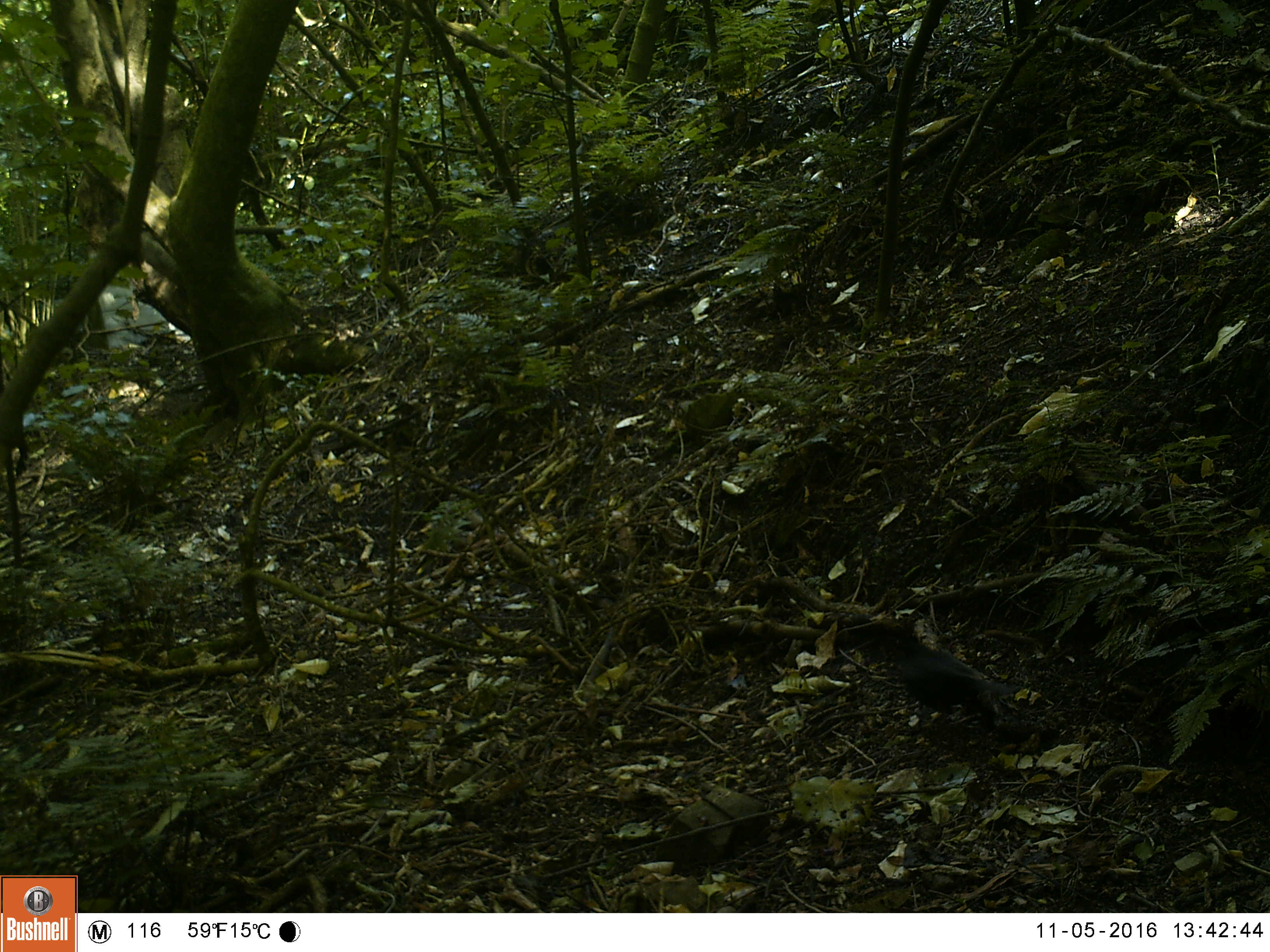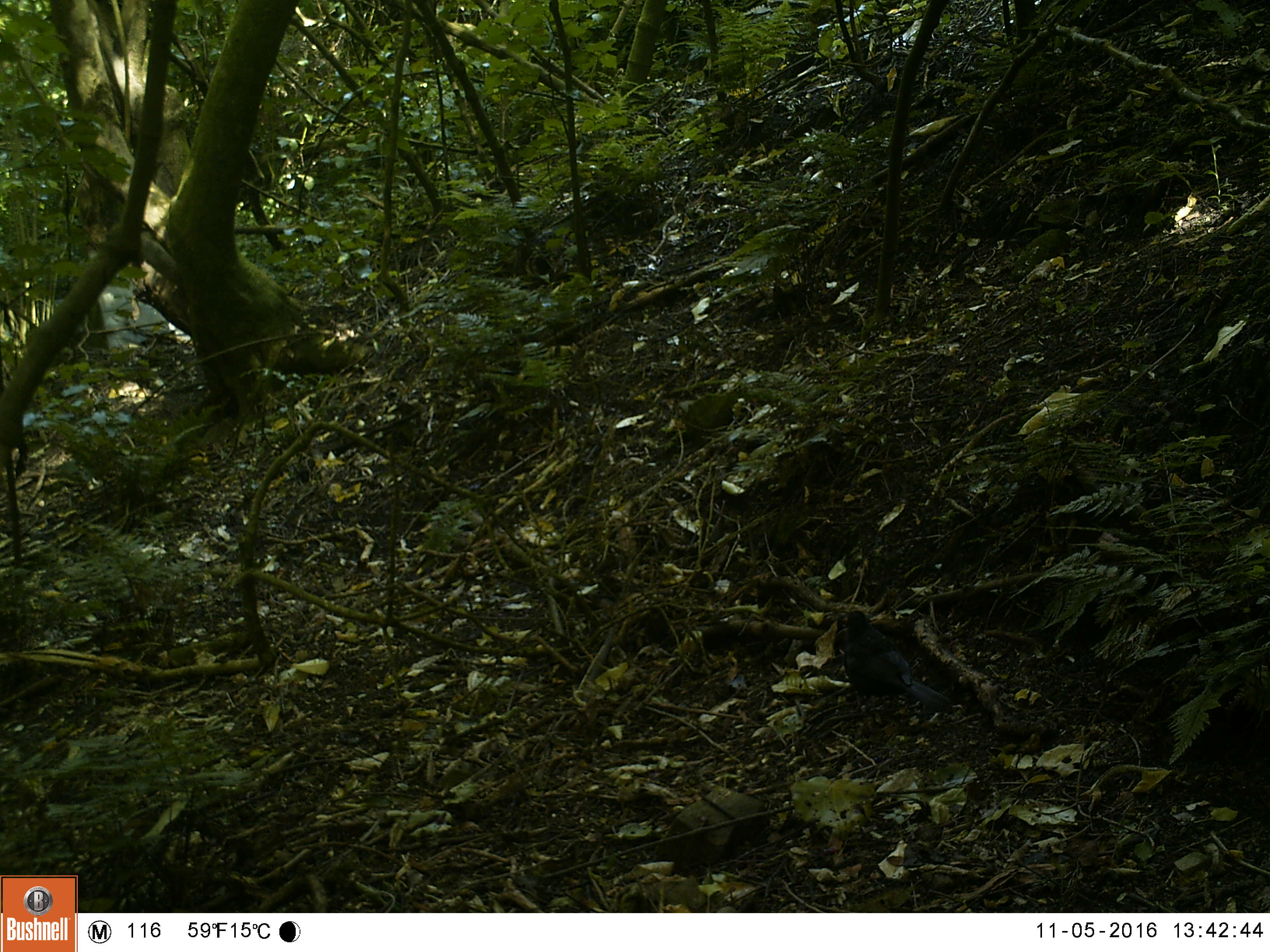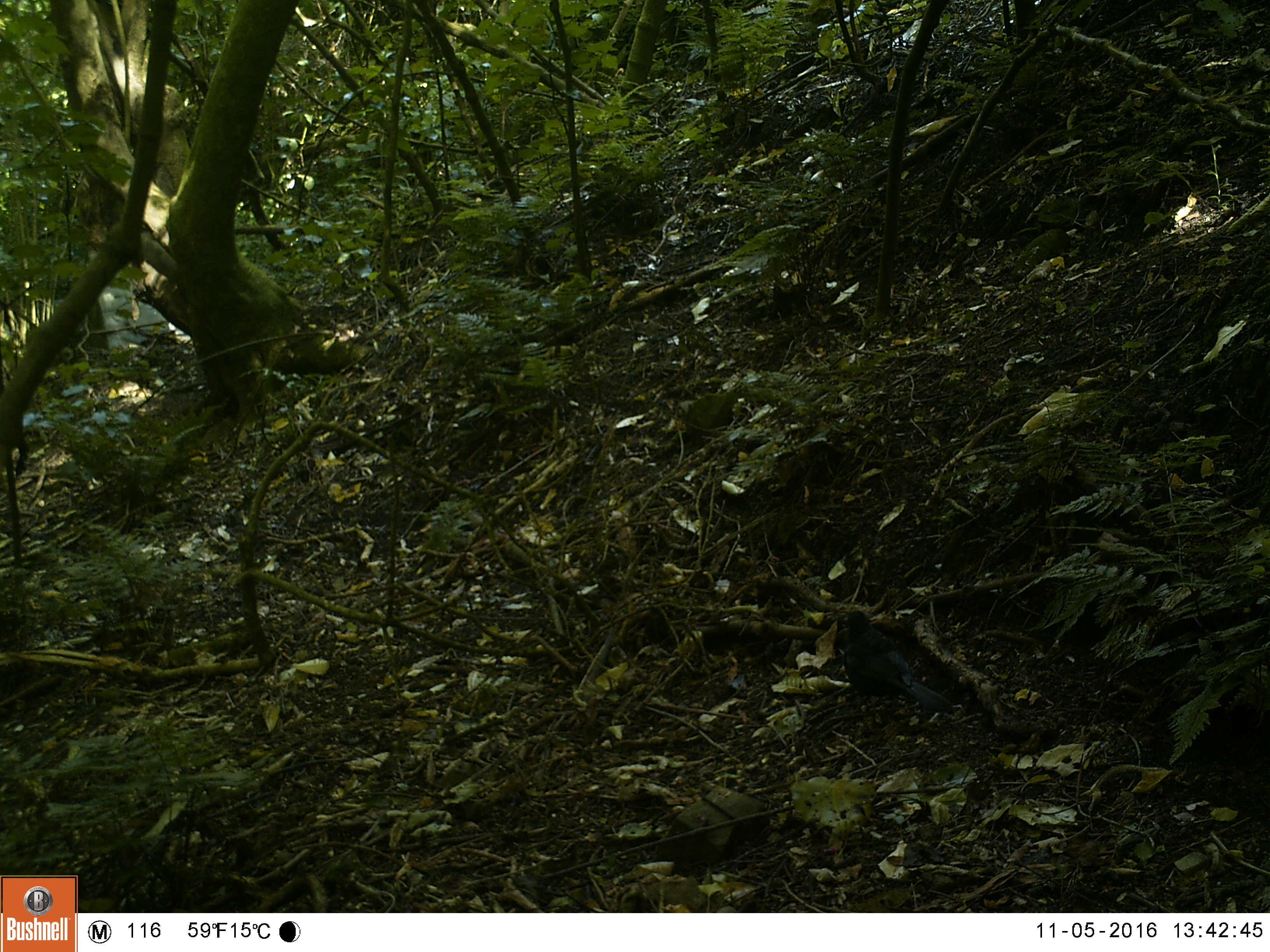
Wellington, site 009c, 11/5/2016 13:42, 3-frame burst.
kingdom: Animalia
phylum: Chordata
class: Aves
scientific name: Aves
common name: bird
Bird (Aves).